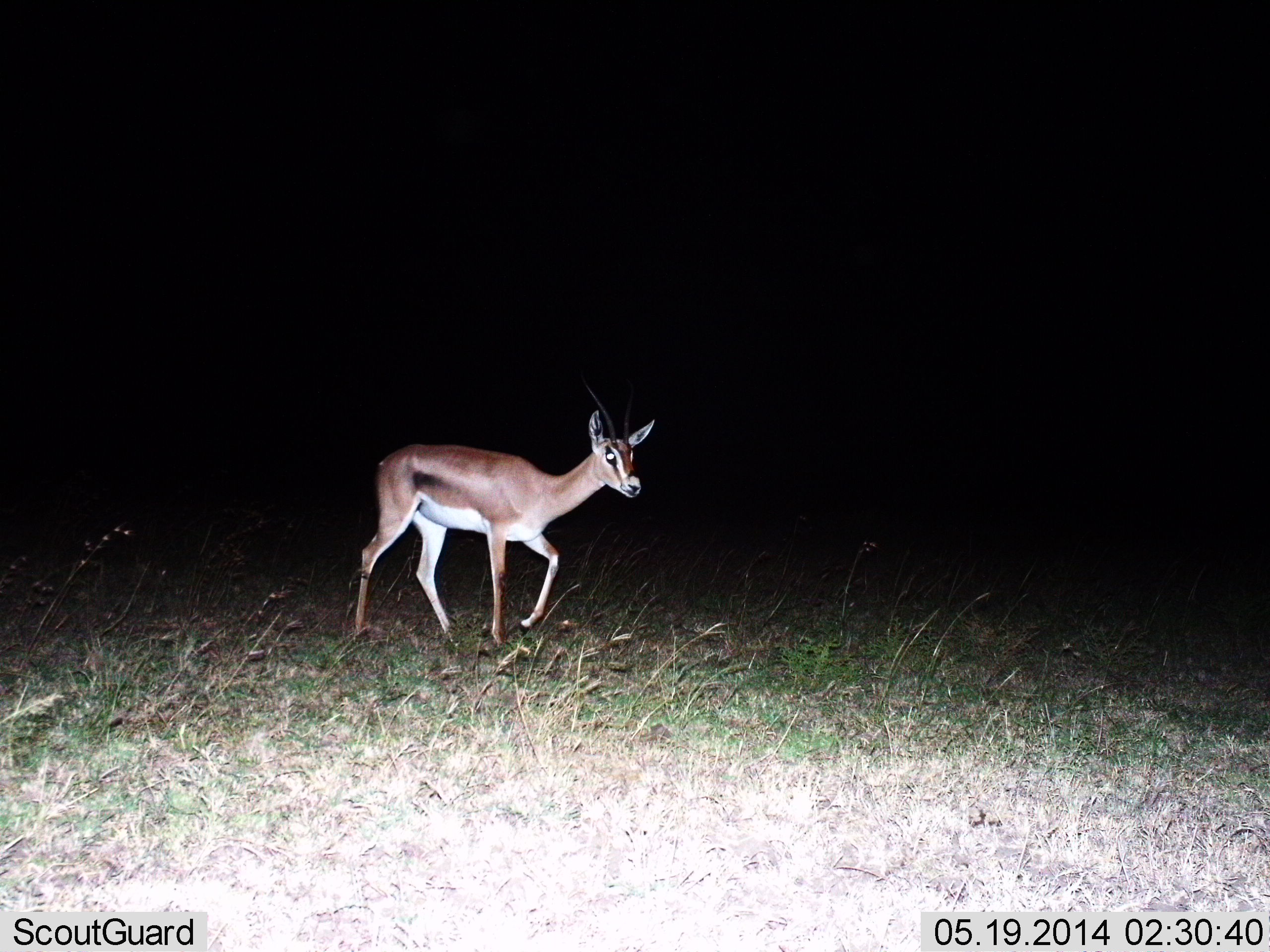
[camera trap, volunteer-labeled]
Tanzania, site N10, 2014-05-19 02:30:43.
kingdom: Animalia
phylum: Chordata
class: Mammalia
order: Artiodactyla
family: Bovidae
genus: Nanger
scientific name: Nanger granti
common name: grant's gazelle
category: gazellegrants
Gazellegrants (grant's gazelle) (Nanger granti), count 1. Behavior (volunteer vote fractions): standing 20%, resting 0%, moving 90%, interacting 0%. Young present (vote fraction): 0%. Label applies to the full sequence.